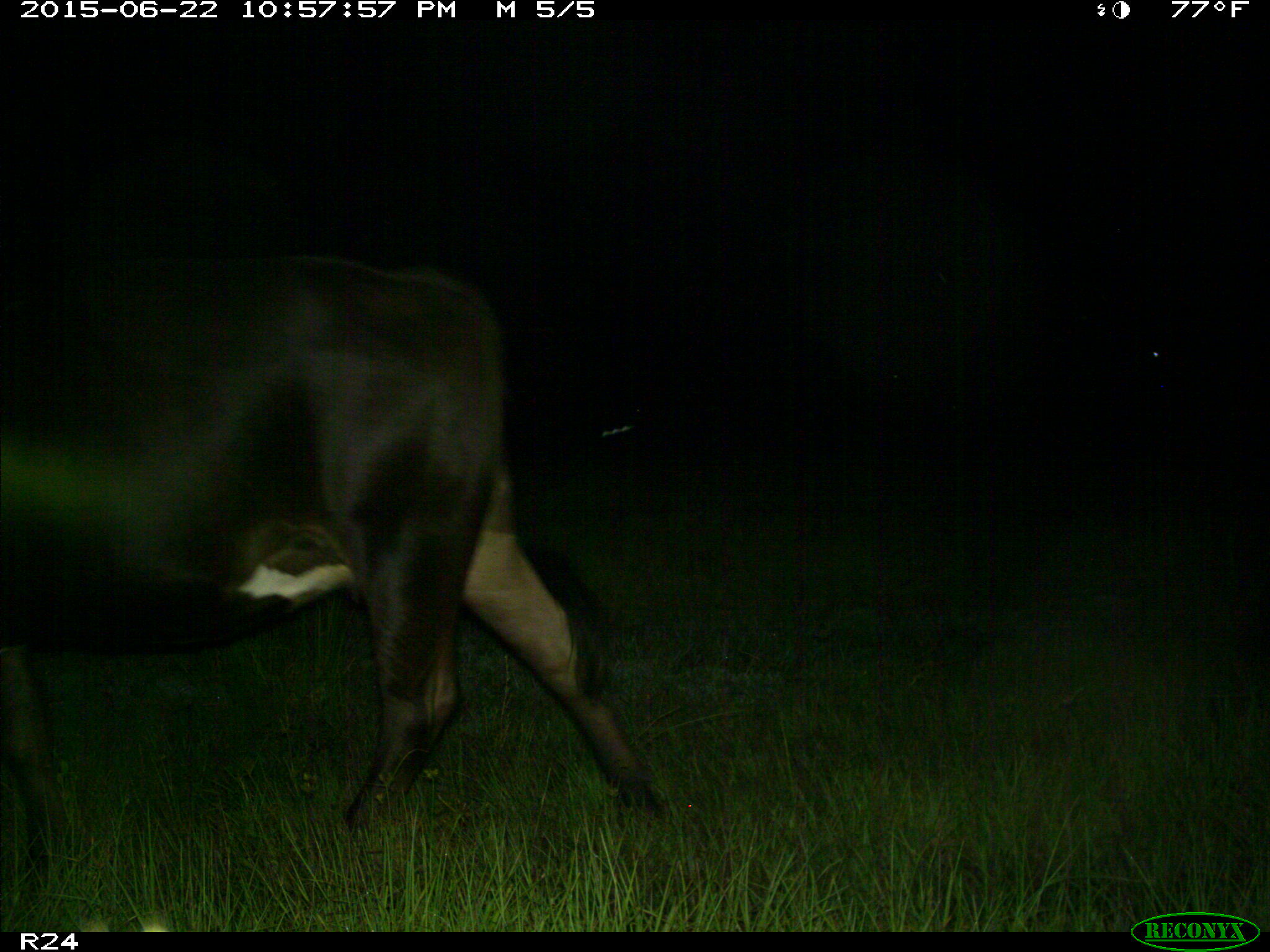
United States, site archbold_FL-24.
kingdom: Animalia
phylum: Chordata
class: Mammalia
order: Artiodactyla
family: Bovidae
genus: Bos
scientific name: Bos taurus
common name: domestic cow